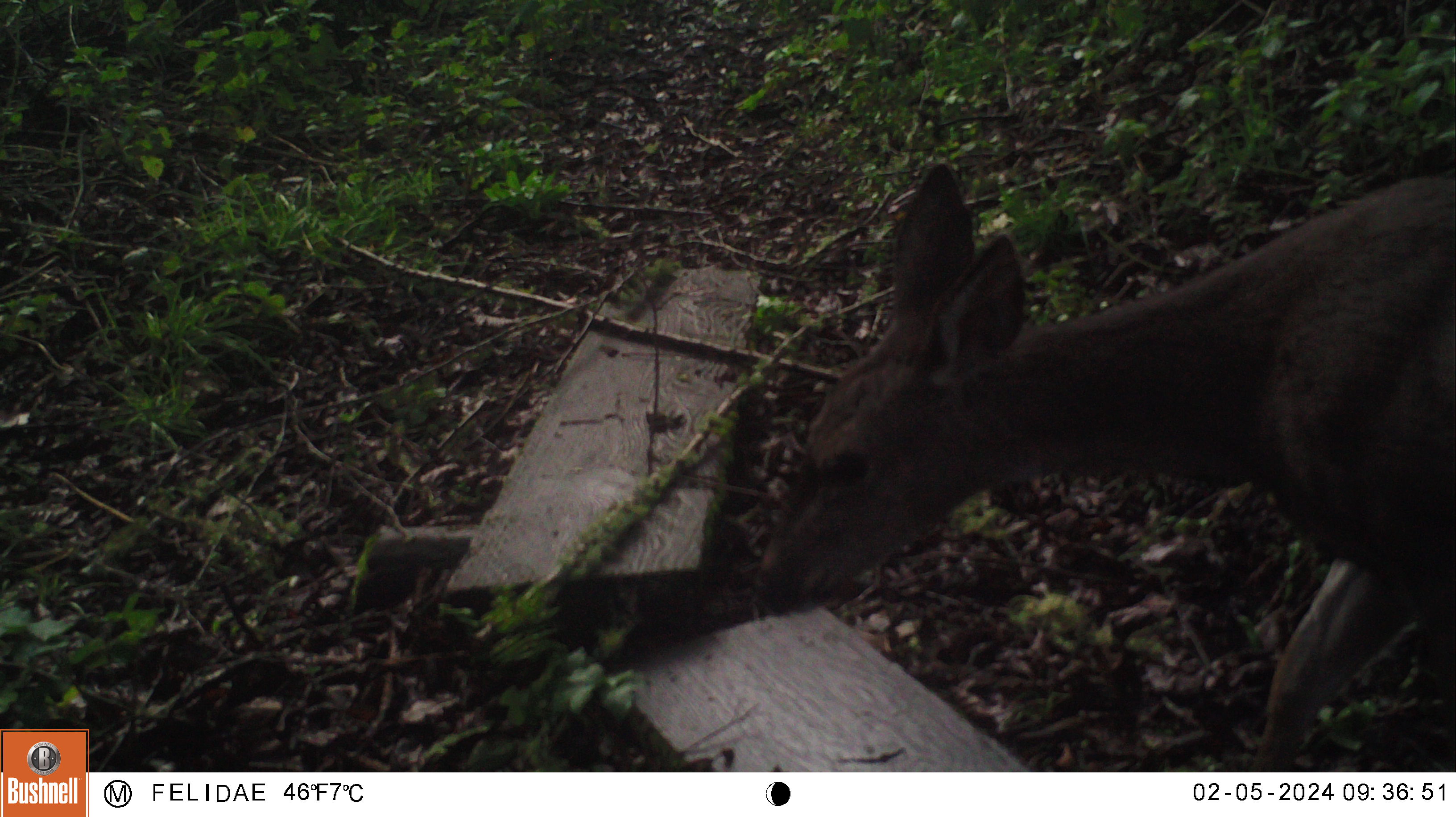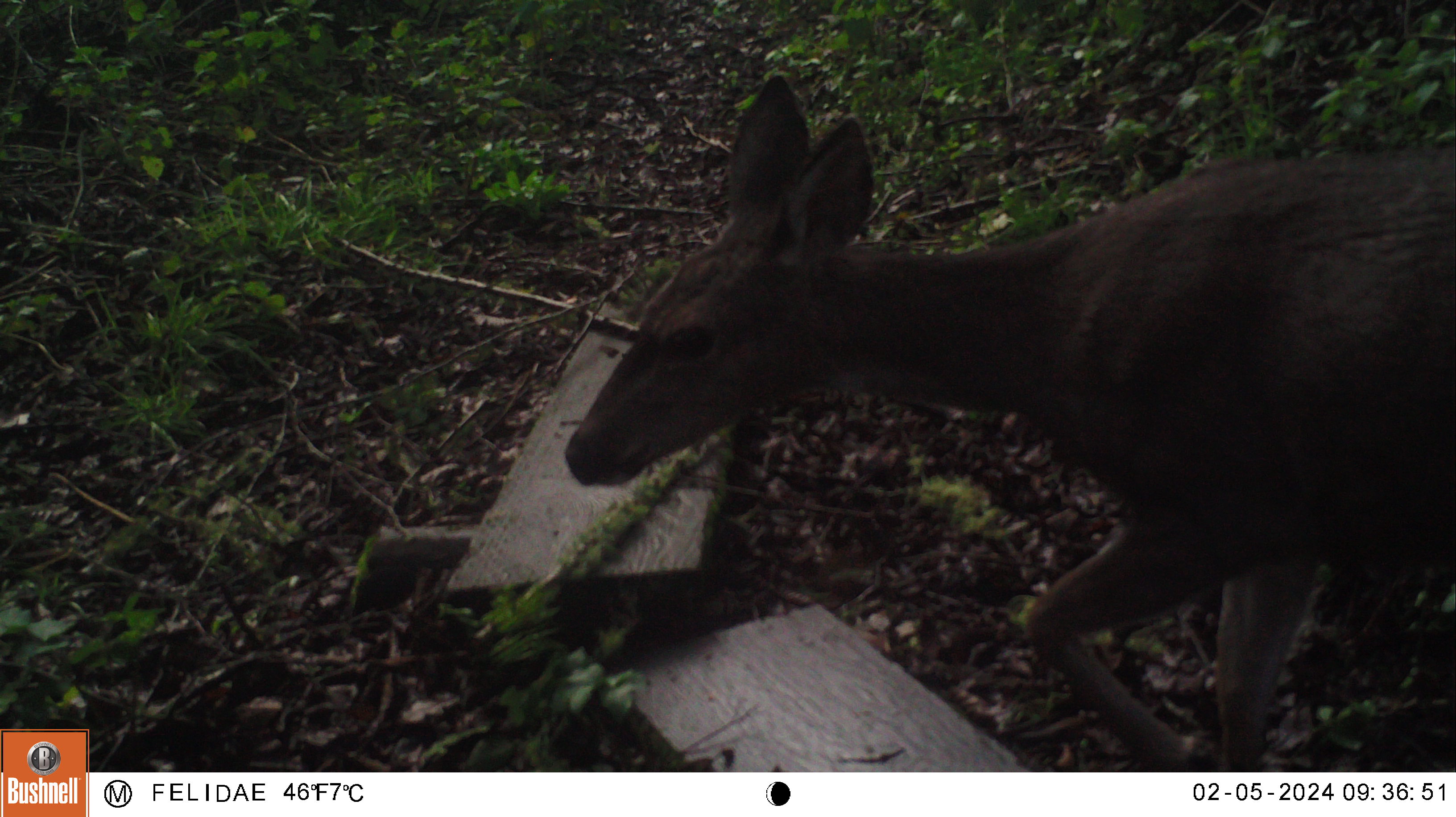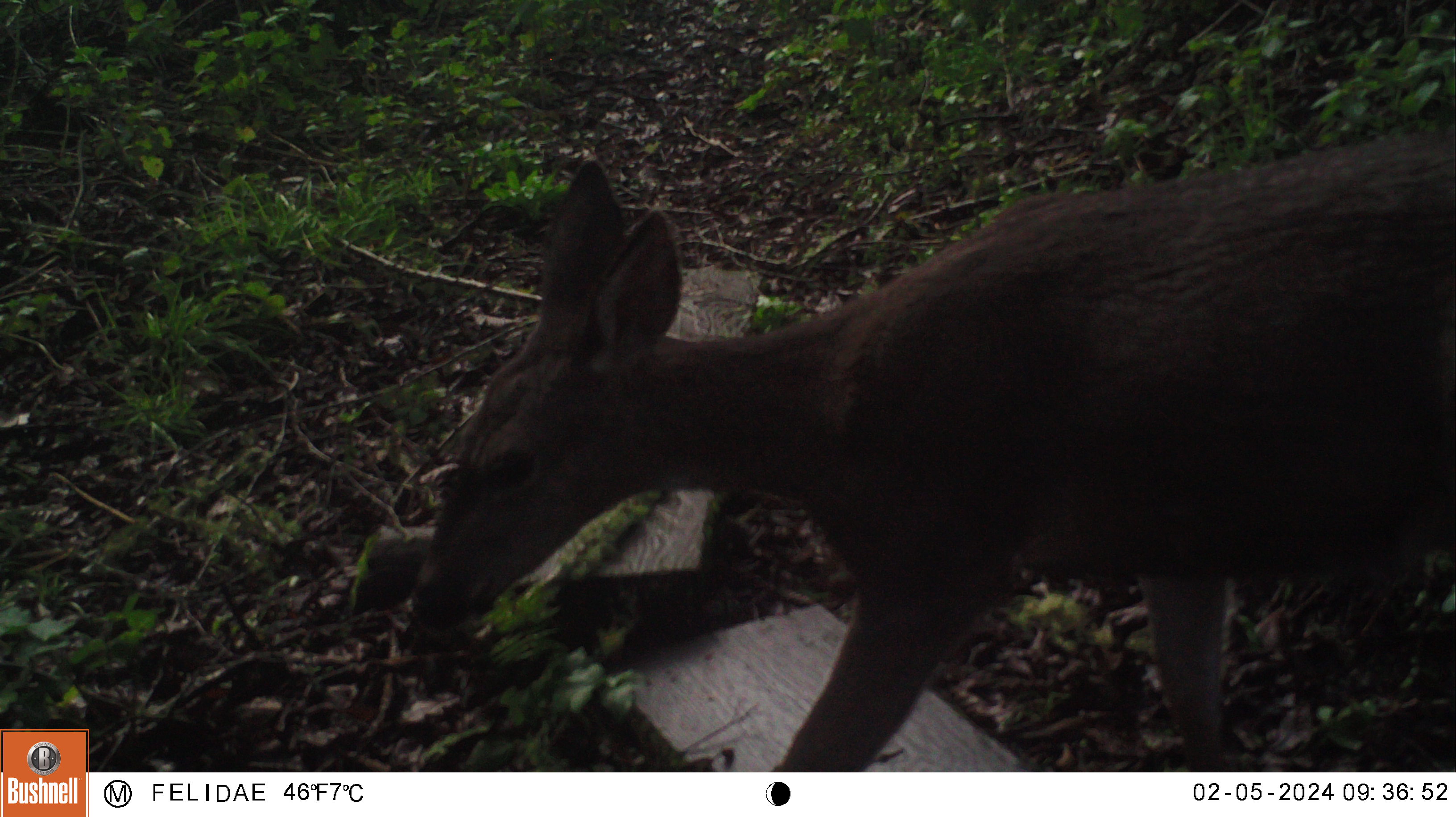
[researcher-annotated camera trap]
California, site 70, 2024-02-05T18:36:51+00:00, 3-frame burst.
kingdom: Animalia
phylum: Chordata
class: Mammalia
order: Artiodactyla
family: Cervidae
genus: Odocoileus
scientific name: Odocoileus hemionus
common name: mule deer